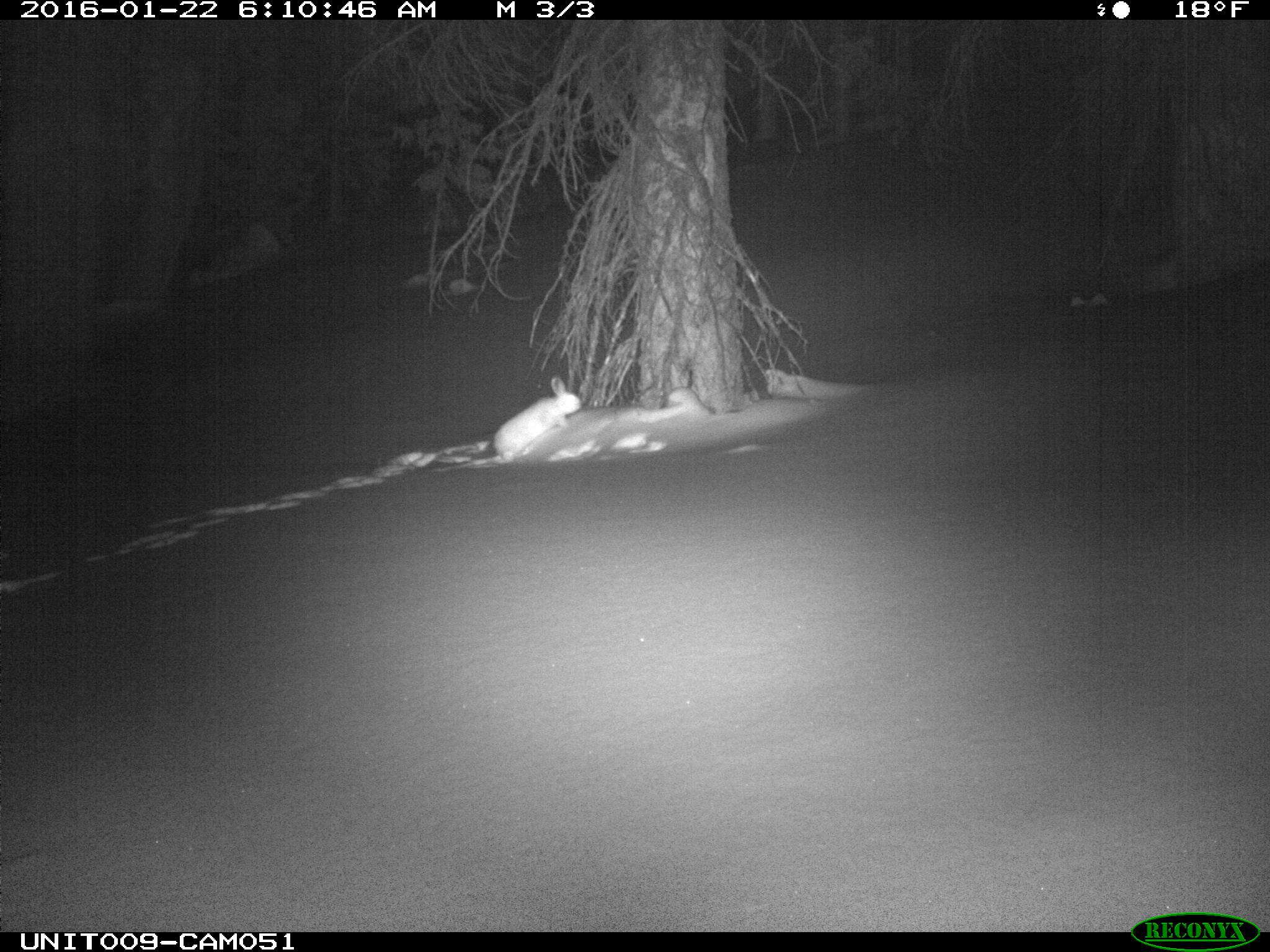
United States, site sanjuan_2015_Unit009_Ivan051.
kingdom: Animalia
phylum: Chordata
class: Mammalia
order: Lagomorpha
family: Leporidae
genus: Lepus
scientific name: Lepus americanus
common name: snowshoe hare